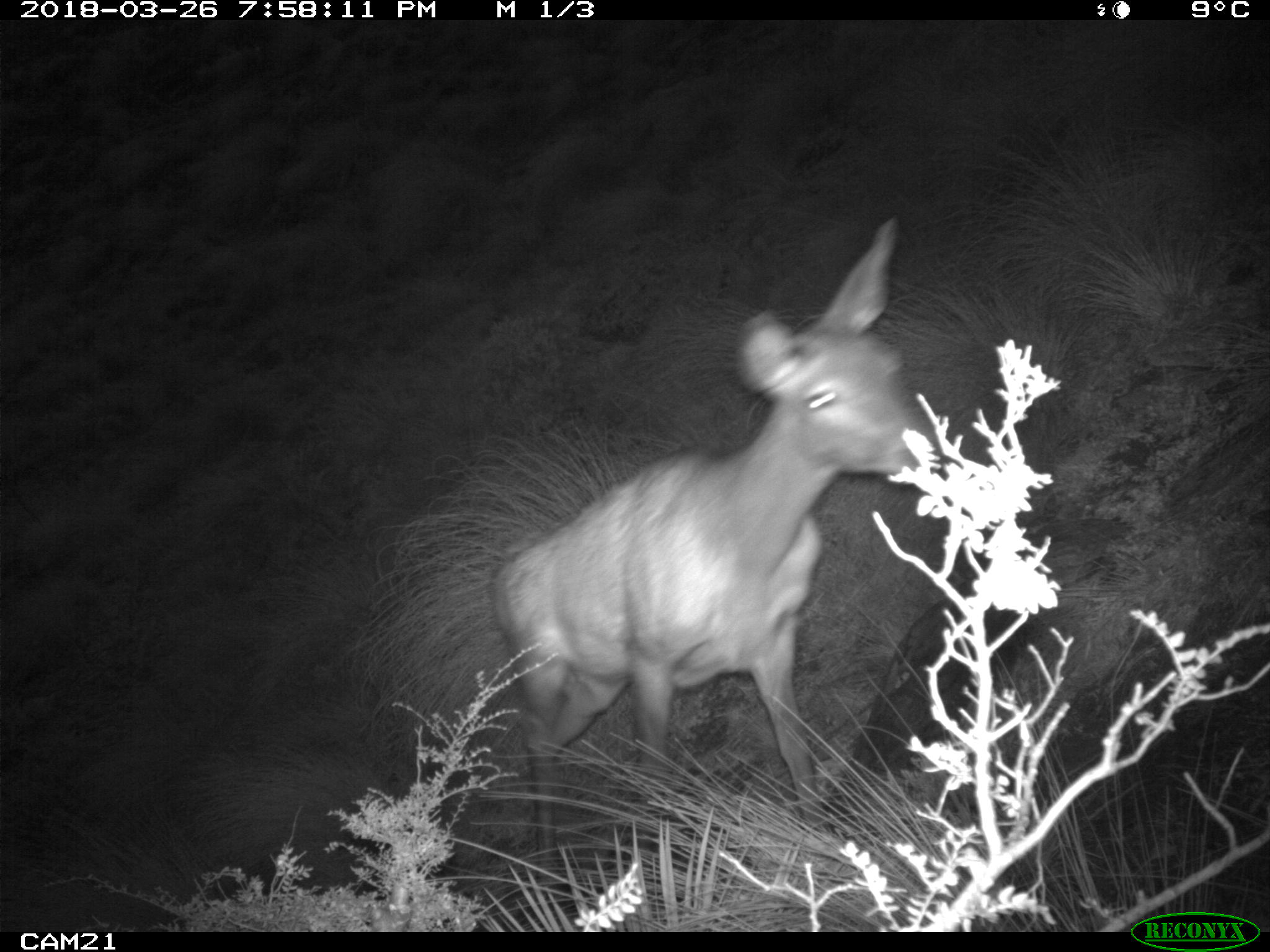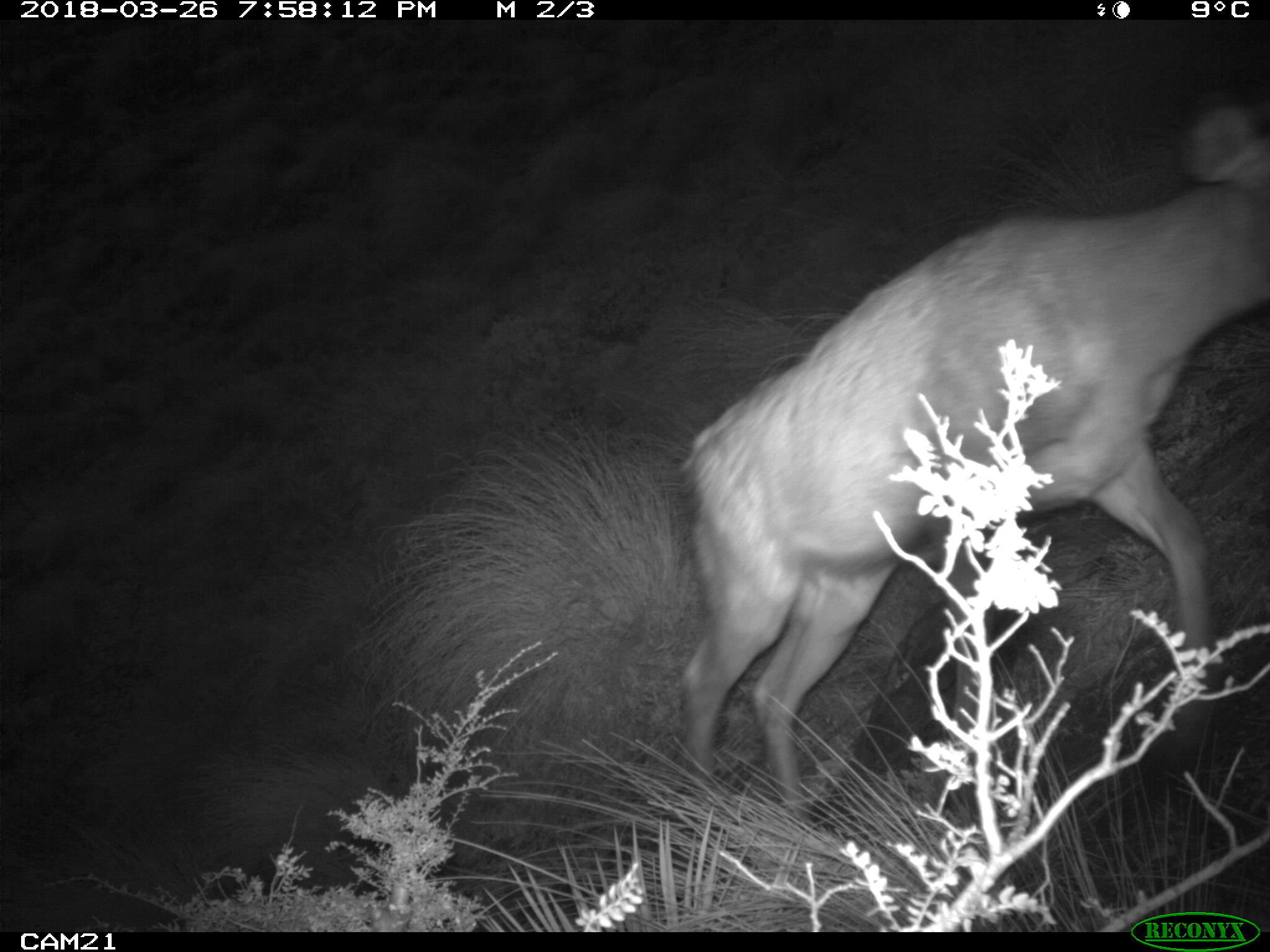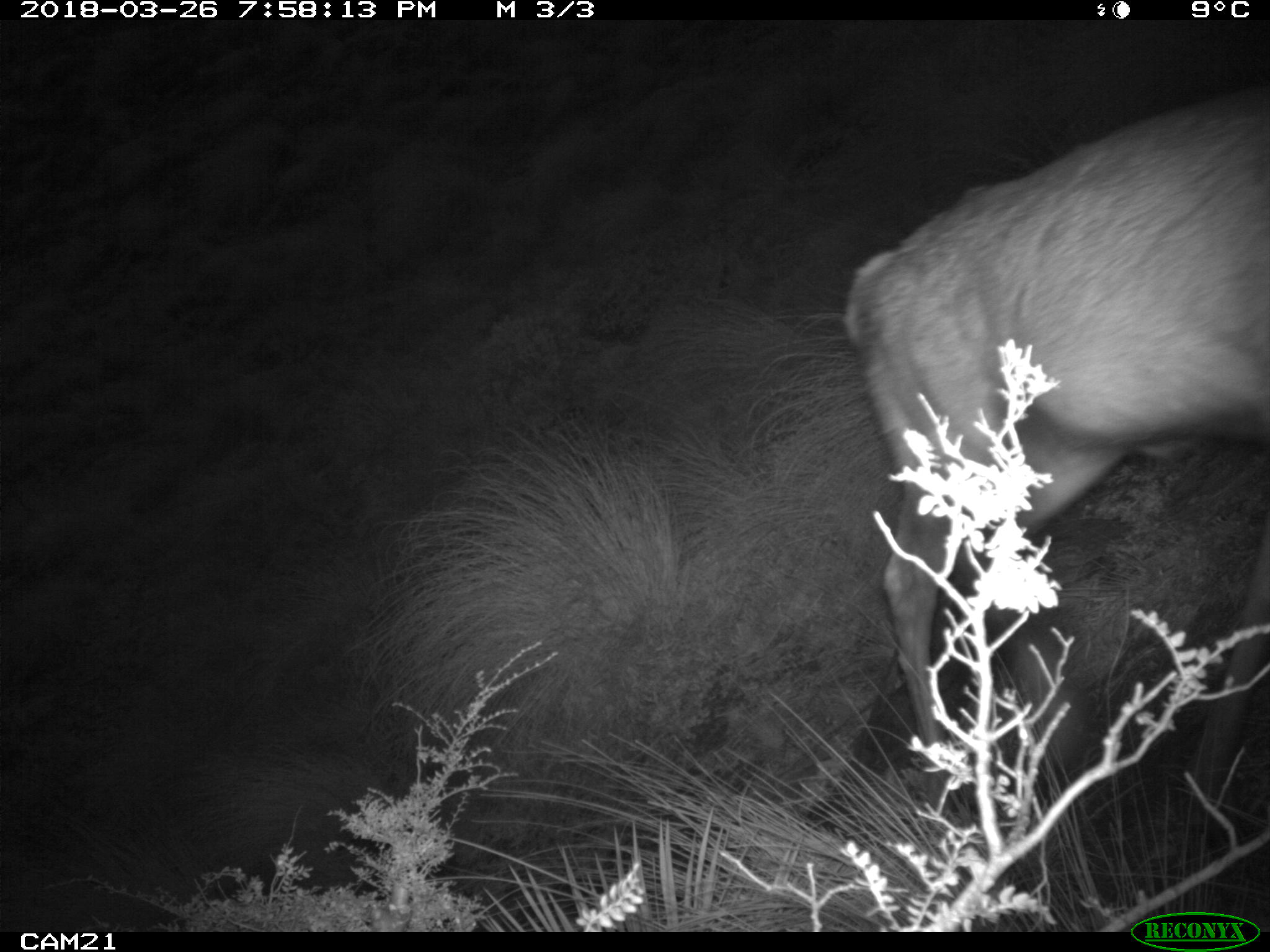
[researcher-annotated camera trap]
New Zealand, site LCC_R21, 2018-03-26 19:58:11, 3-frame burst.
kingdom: Animalia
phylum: Chordata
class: Mammalia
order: Artiodactyla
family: Cervidae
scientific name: Cervidae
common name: deer